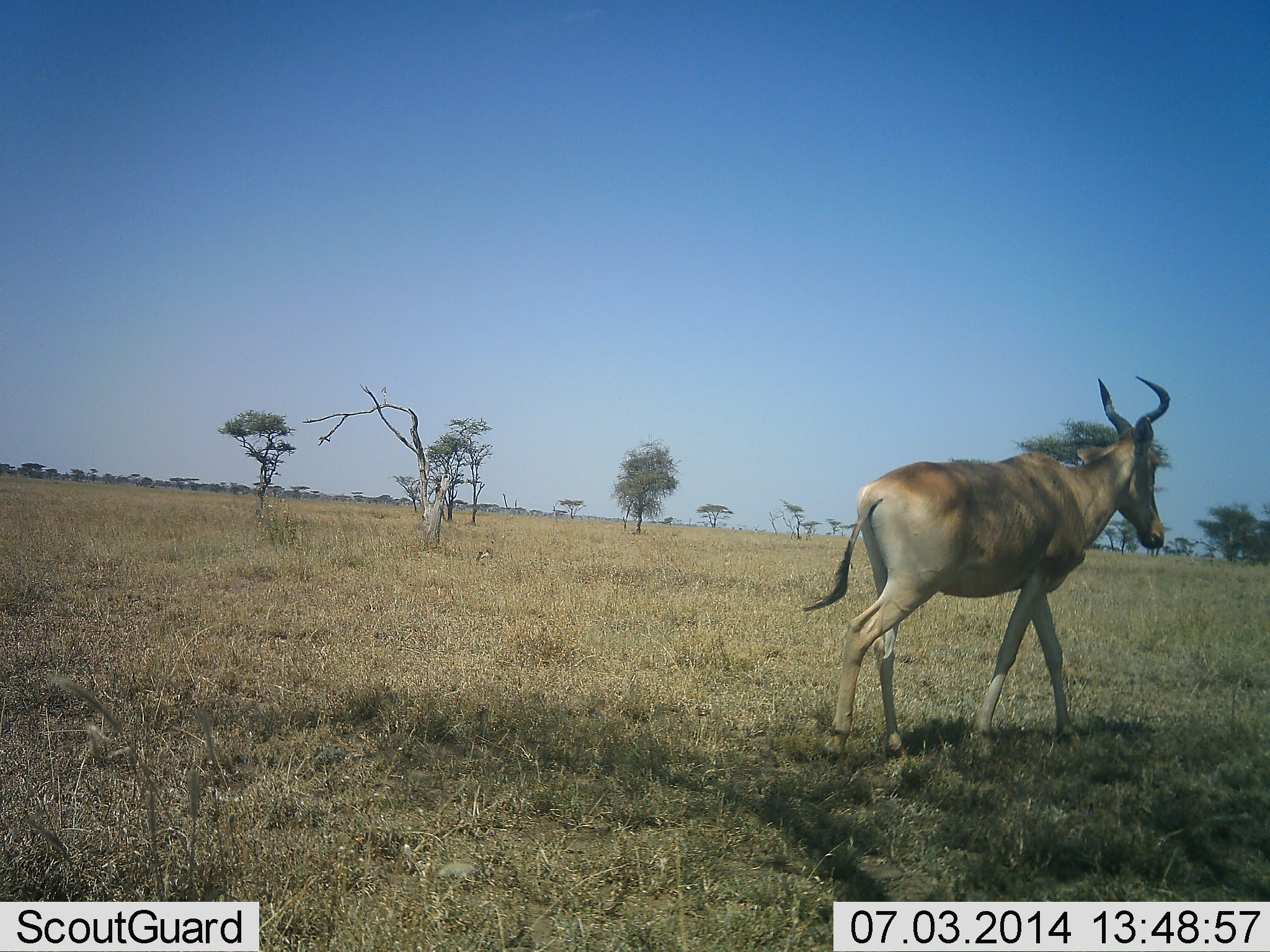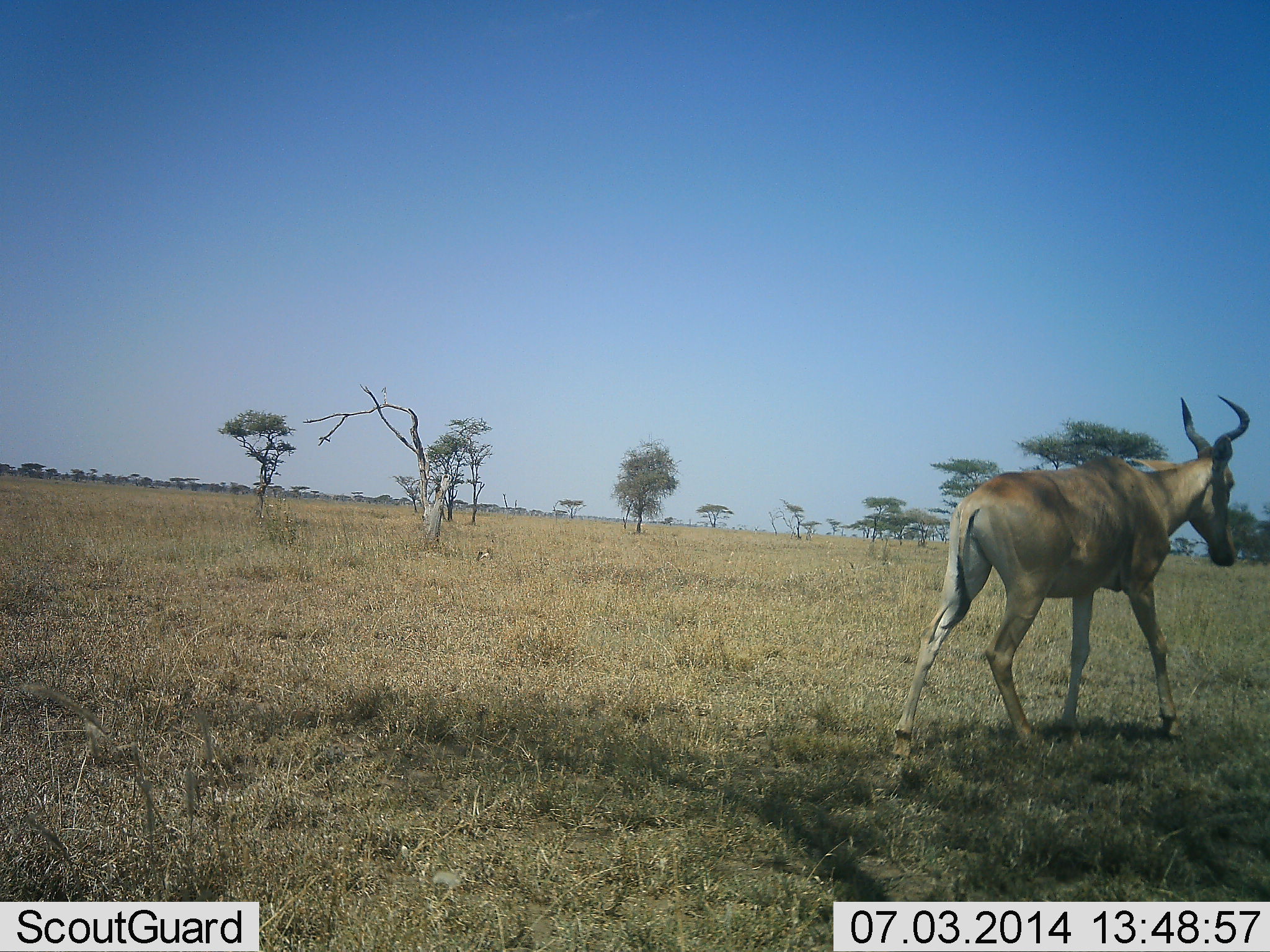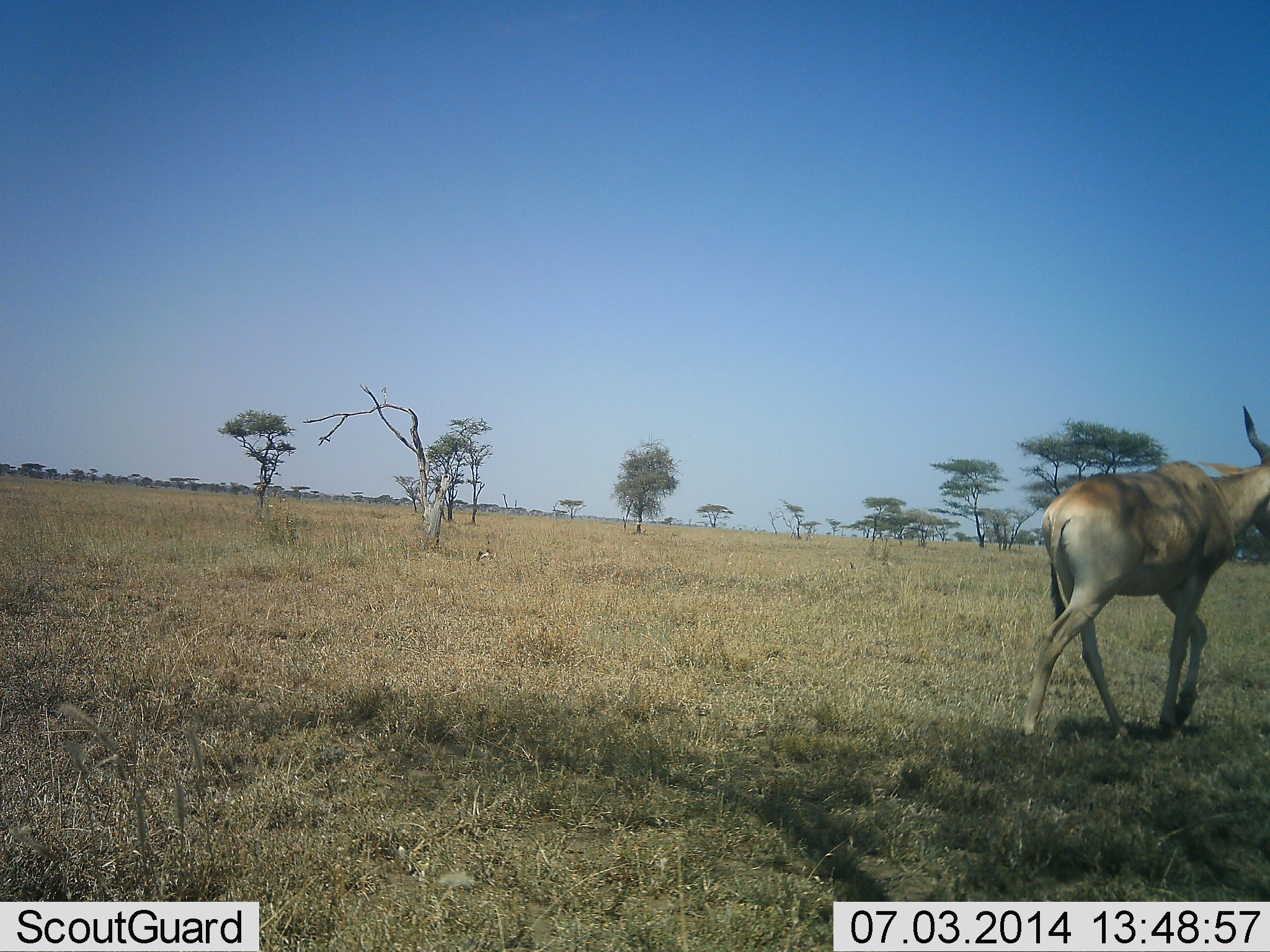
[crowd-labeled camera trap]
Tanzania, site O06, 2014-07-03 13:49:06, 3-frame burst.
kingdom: Animalia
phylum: Chordata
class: Mammalia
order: Artiodactyla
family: Bovidae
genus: Alcelaphus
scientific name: Alcelaphus buselaphus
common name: hartebeest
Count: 1.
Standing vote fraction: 10%.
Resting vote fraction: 0%.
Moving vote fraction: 100%.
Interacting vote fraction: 0%.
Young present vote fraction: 0%.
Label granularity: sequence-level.